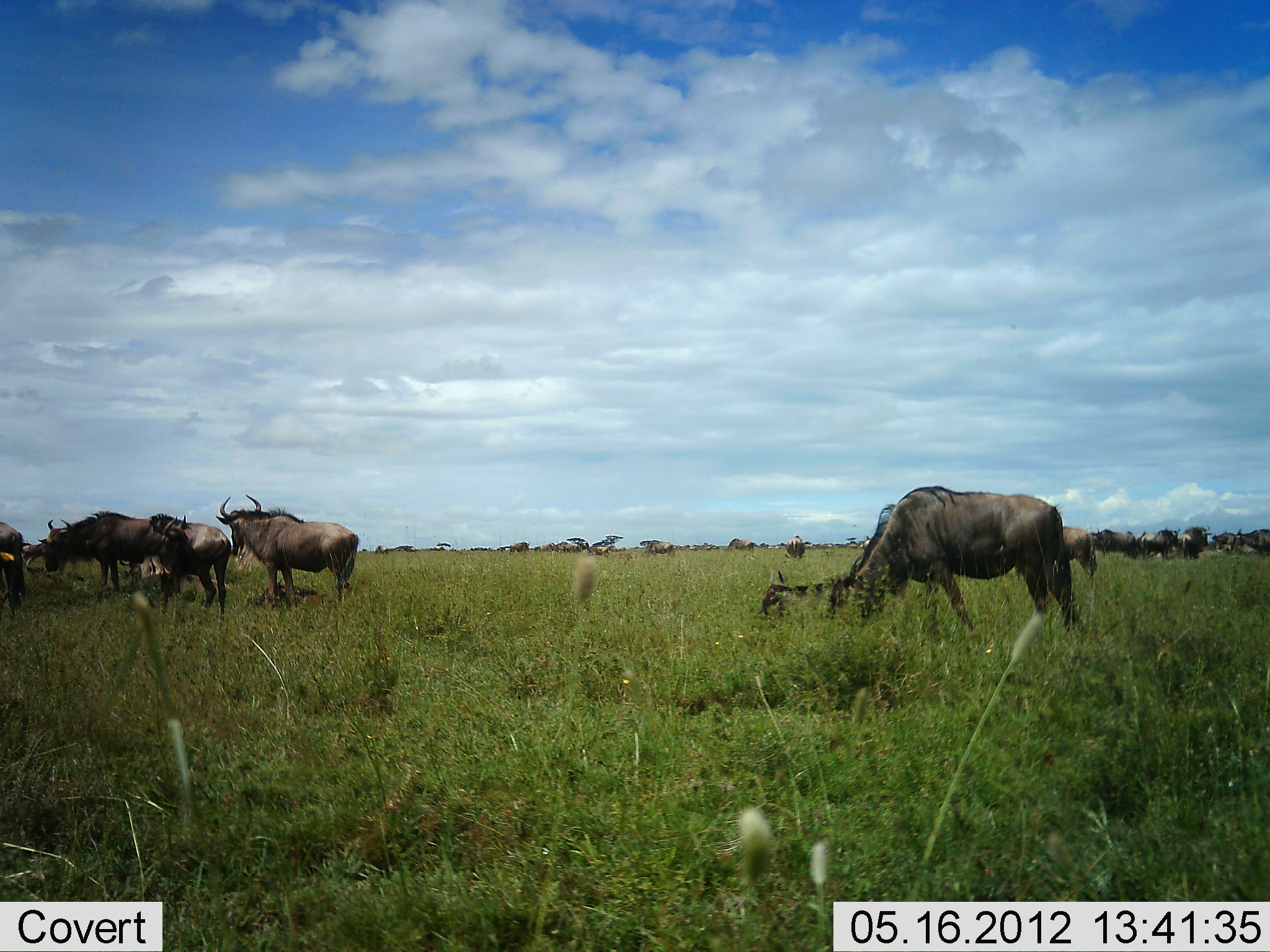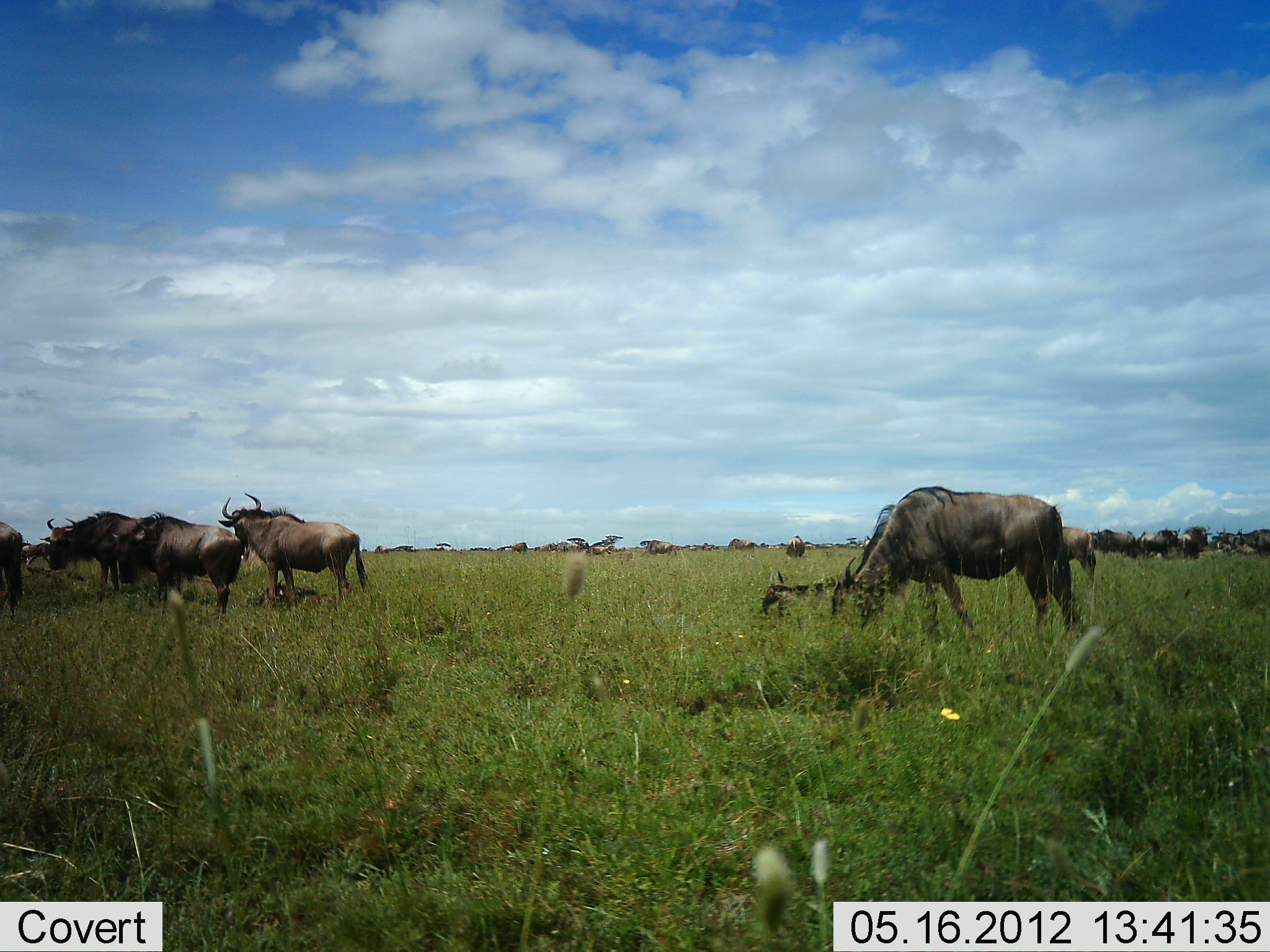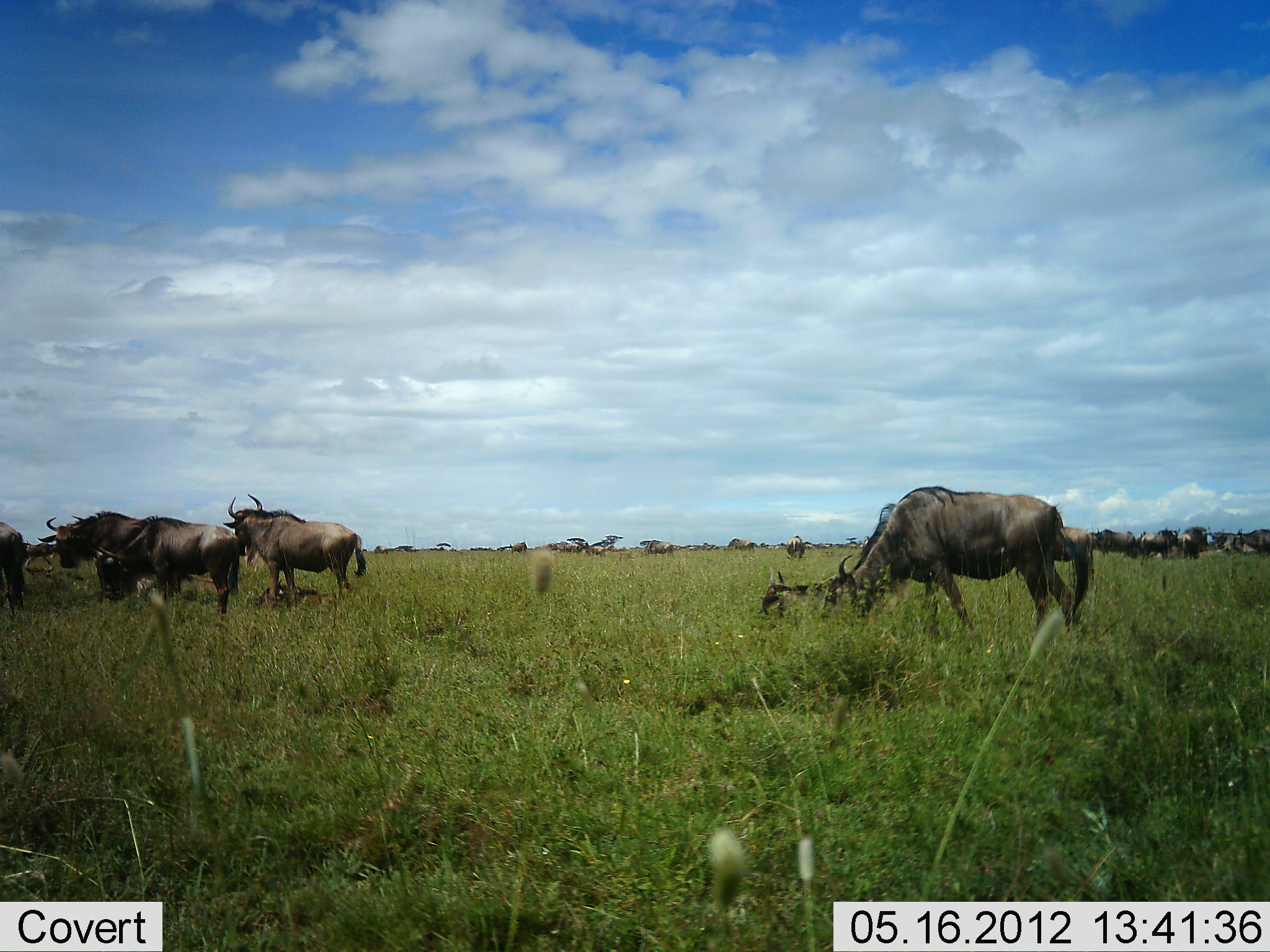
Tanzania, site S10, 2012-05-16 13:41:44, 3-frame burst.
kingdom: Animalia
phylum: Chordata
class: Mammalia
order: Artiodactyla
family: Bovidae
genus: Connochaetes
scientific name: Connochaetes taurinus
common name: blue wildebeest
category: wildebeest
Wildebeest (blue wildebeest) (Connochaetes taurinus), count 11-50. Behavior (volunteer vote fractions): standing 90%, resting 70%, moving 20%, interacting 10%. Young present (vote fraction): 0%. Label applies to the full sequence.